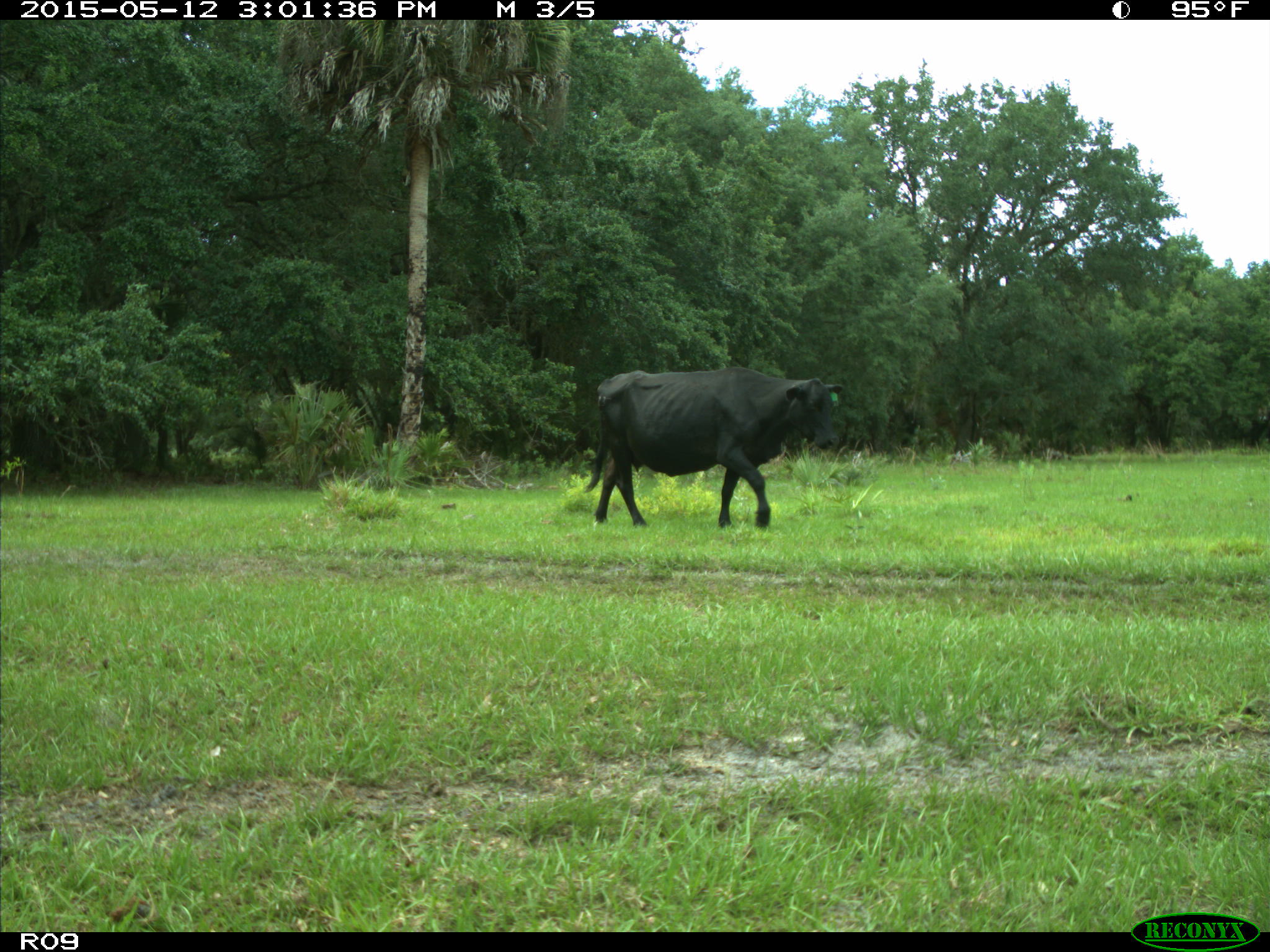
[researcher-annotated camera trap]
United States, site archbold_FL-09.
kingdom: Animalia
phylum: Chordata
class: Mammalia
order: Artiodactyla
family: Bovidae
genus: Bos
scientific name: Bos taurus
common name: domestic cow